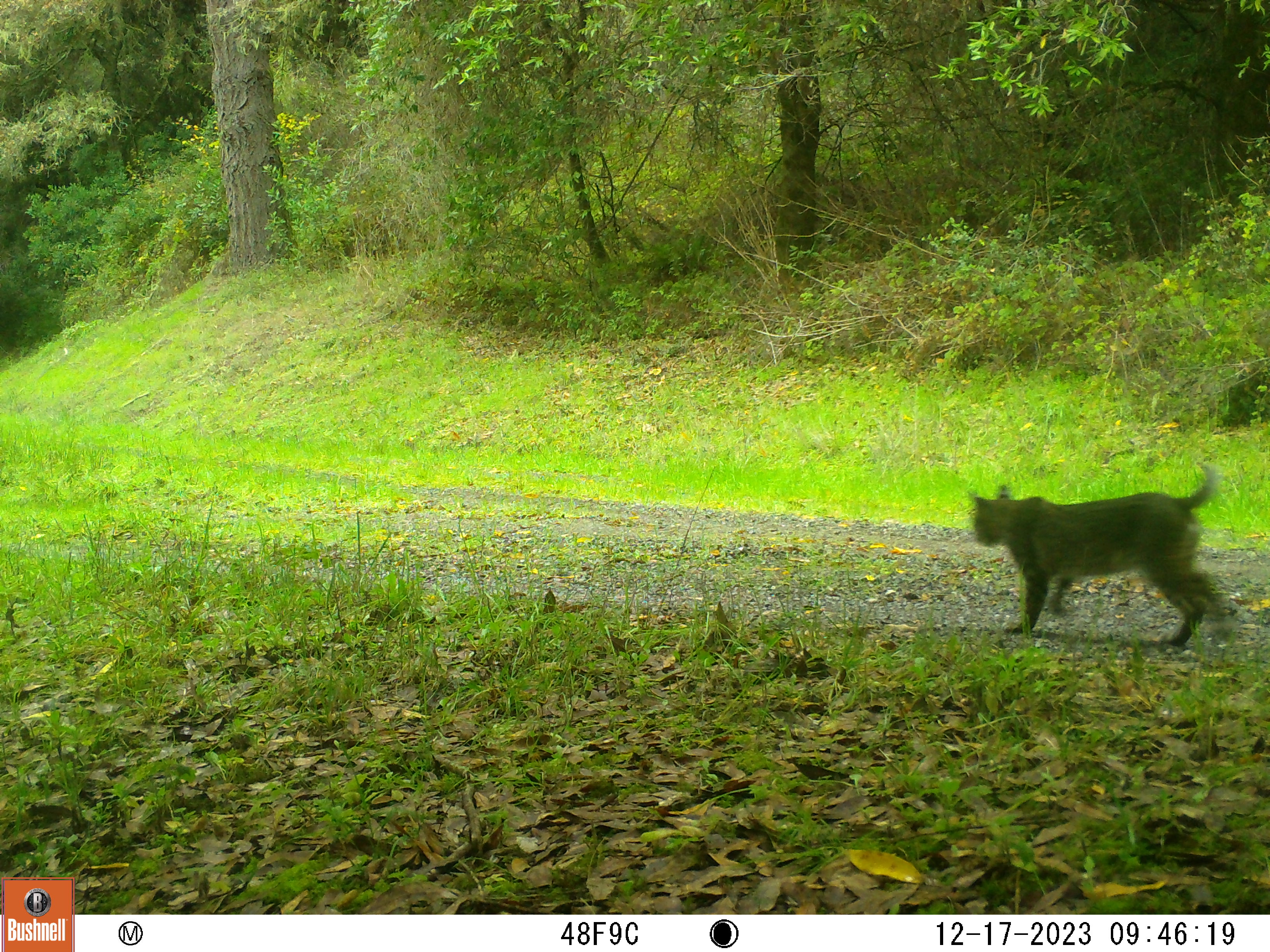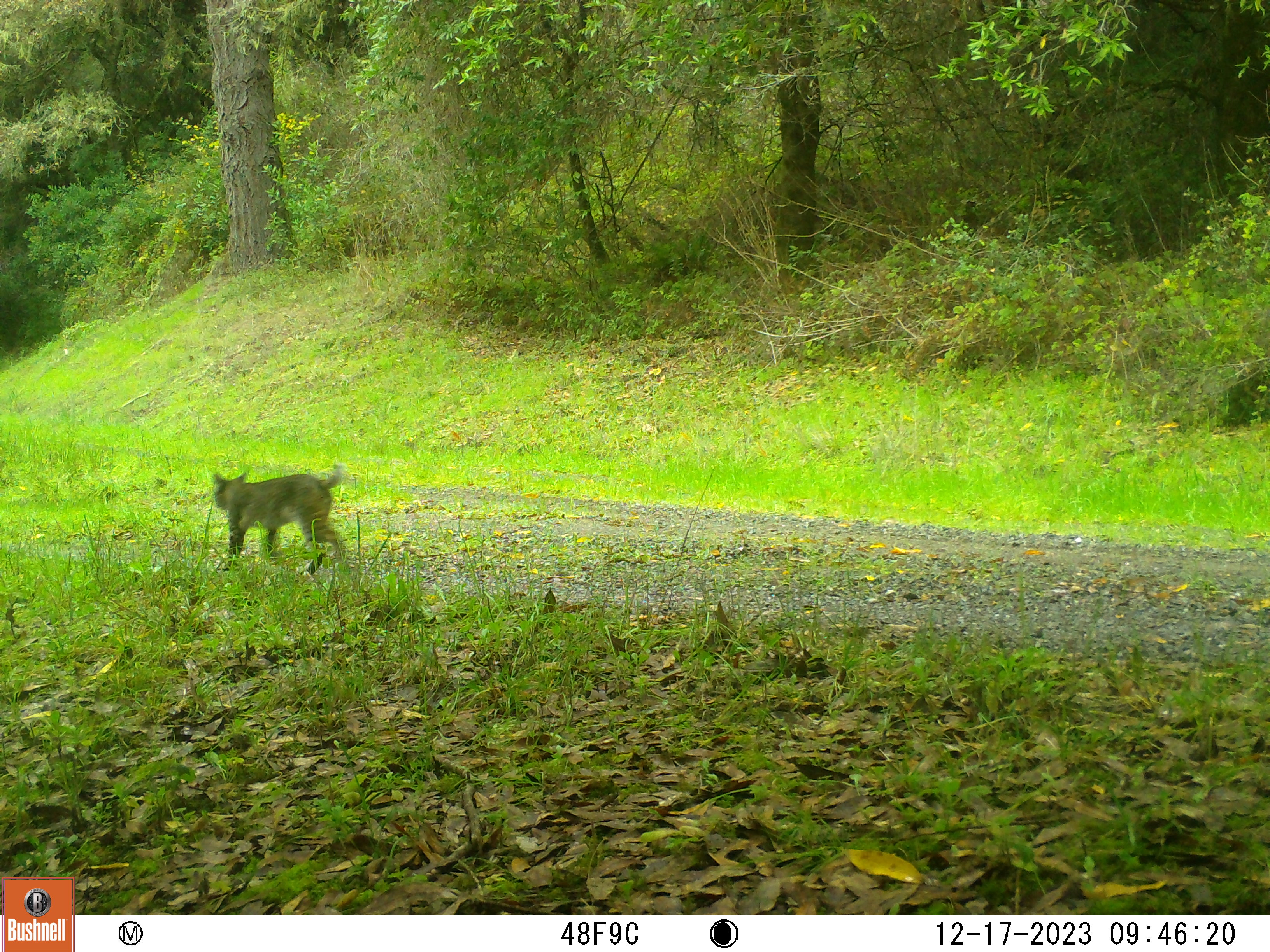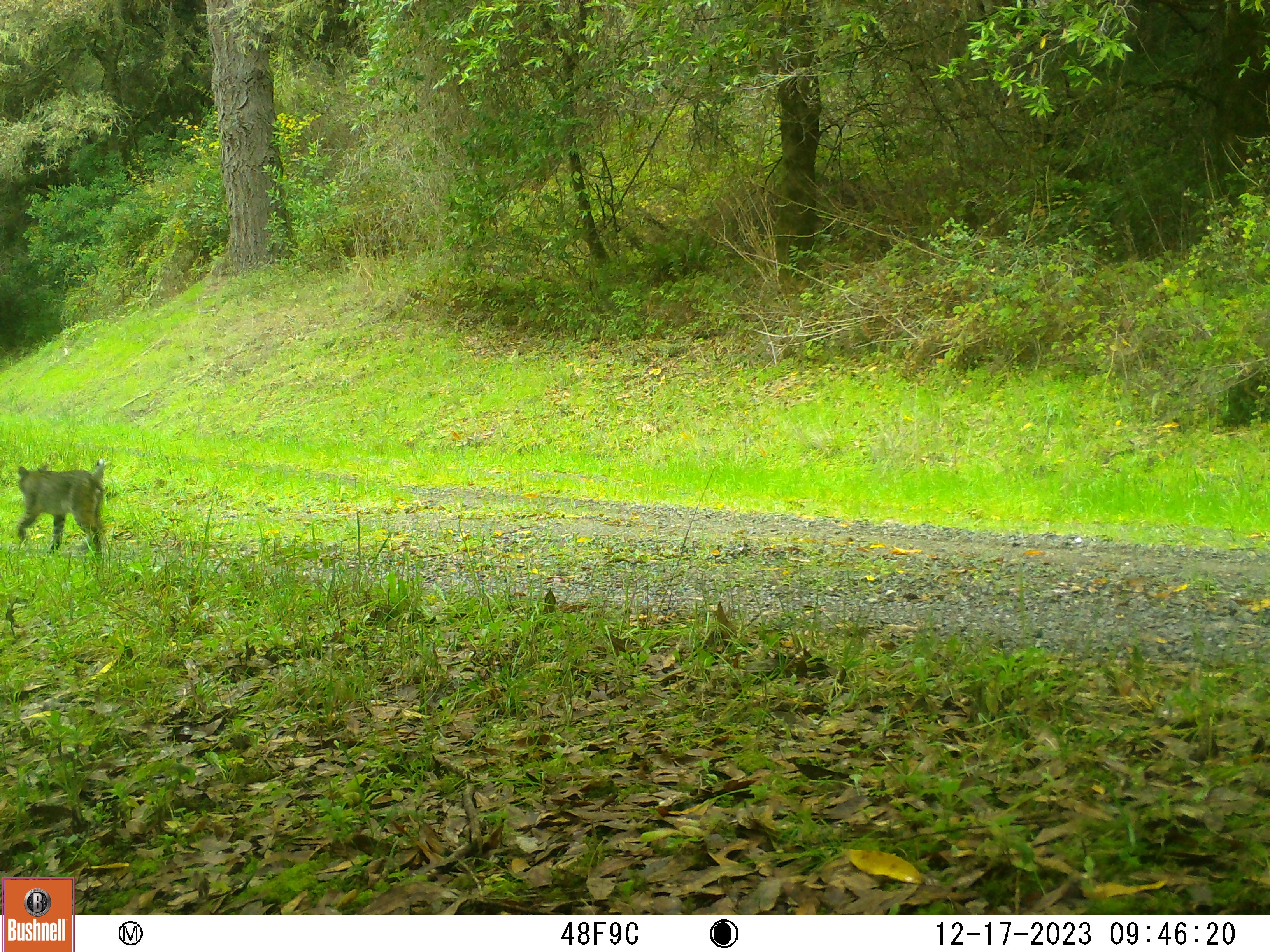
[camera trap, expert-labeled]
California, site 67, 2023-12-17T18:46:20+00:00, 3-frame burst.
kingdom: Animalia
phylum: Chordata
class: Mammalia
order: Carnivora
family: Felidae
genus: Lynx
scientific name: Lynx rufus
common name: bobcat